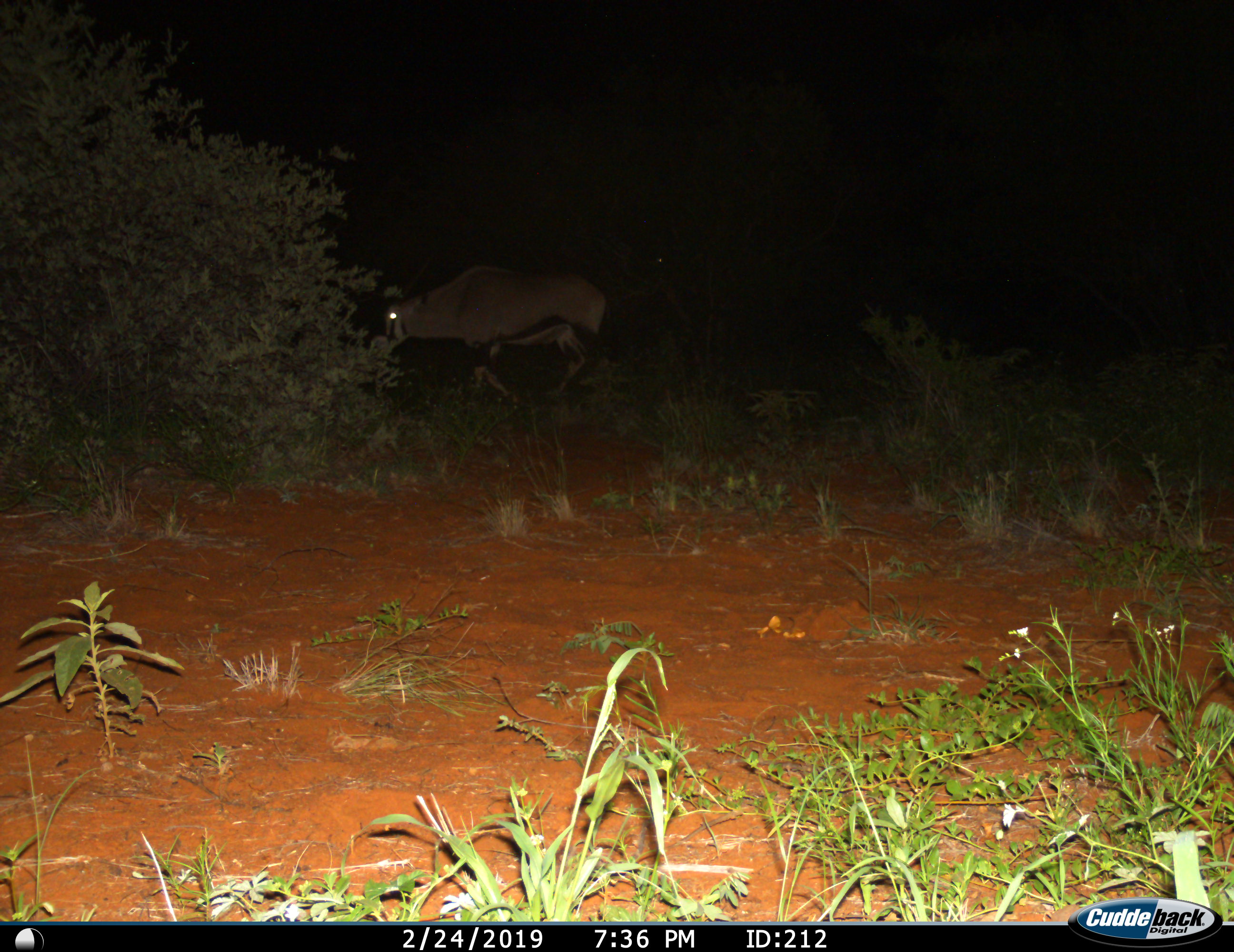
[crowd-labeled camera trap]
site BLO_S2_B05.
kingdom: Animalia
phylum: Chordata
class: Mammalia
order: Artiodactyla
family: Bovidae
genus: Oryx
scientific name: Oryx gazella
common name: gemsbok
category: oryx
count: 1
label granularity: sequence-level